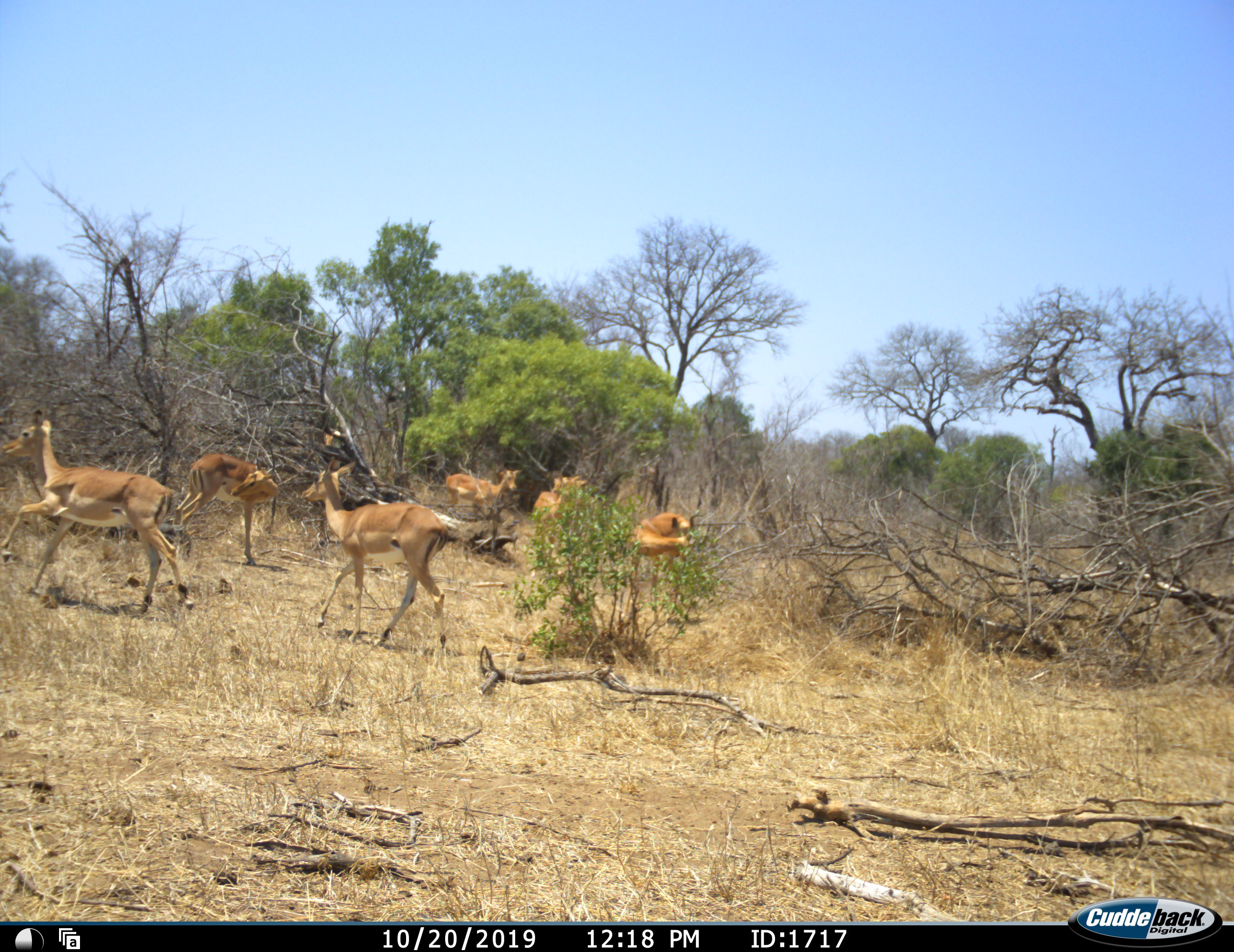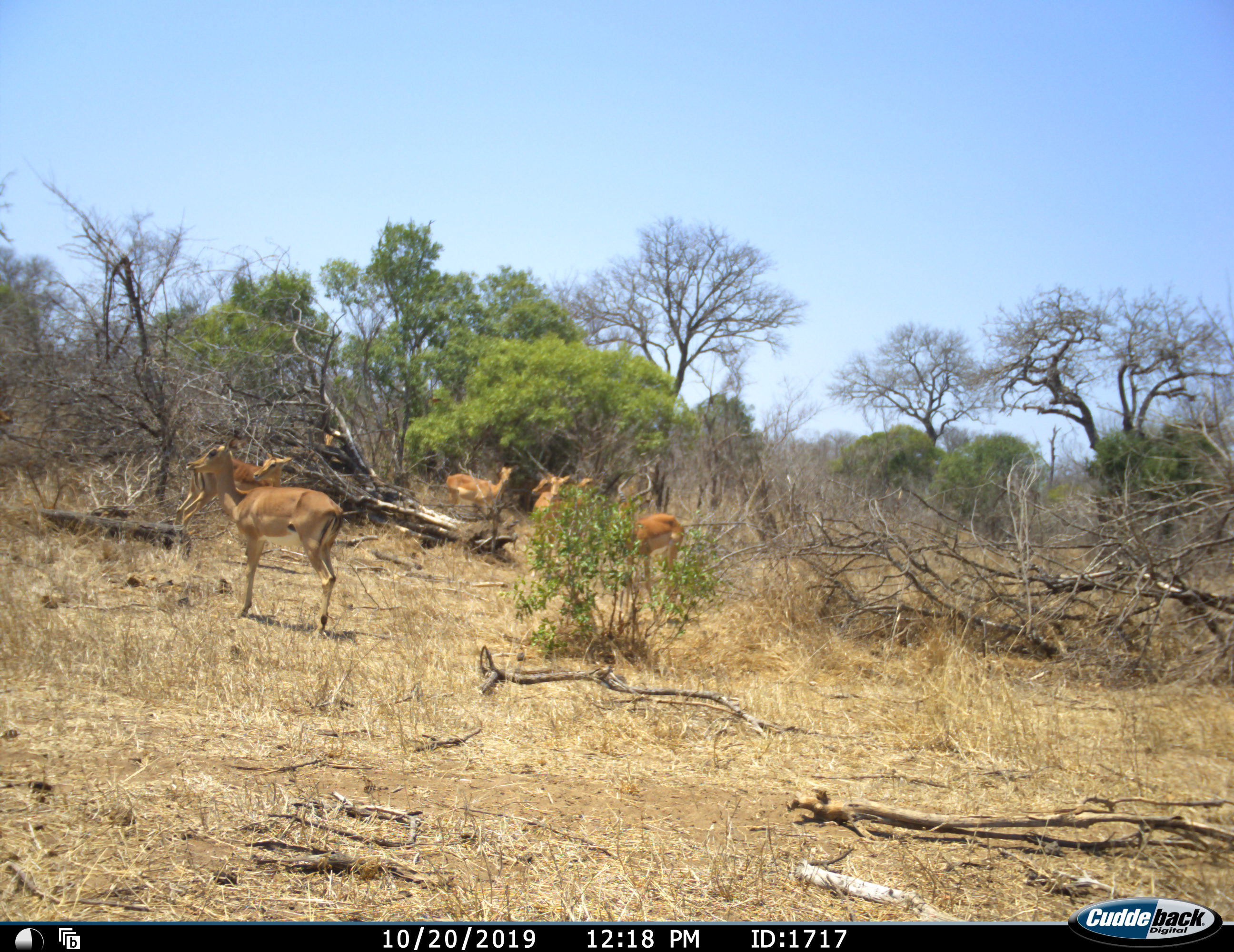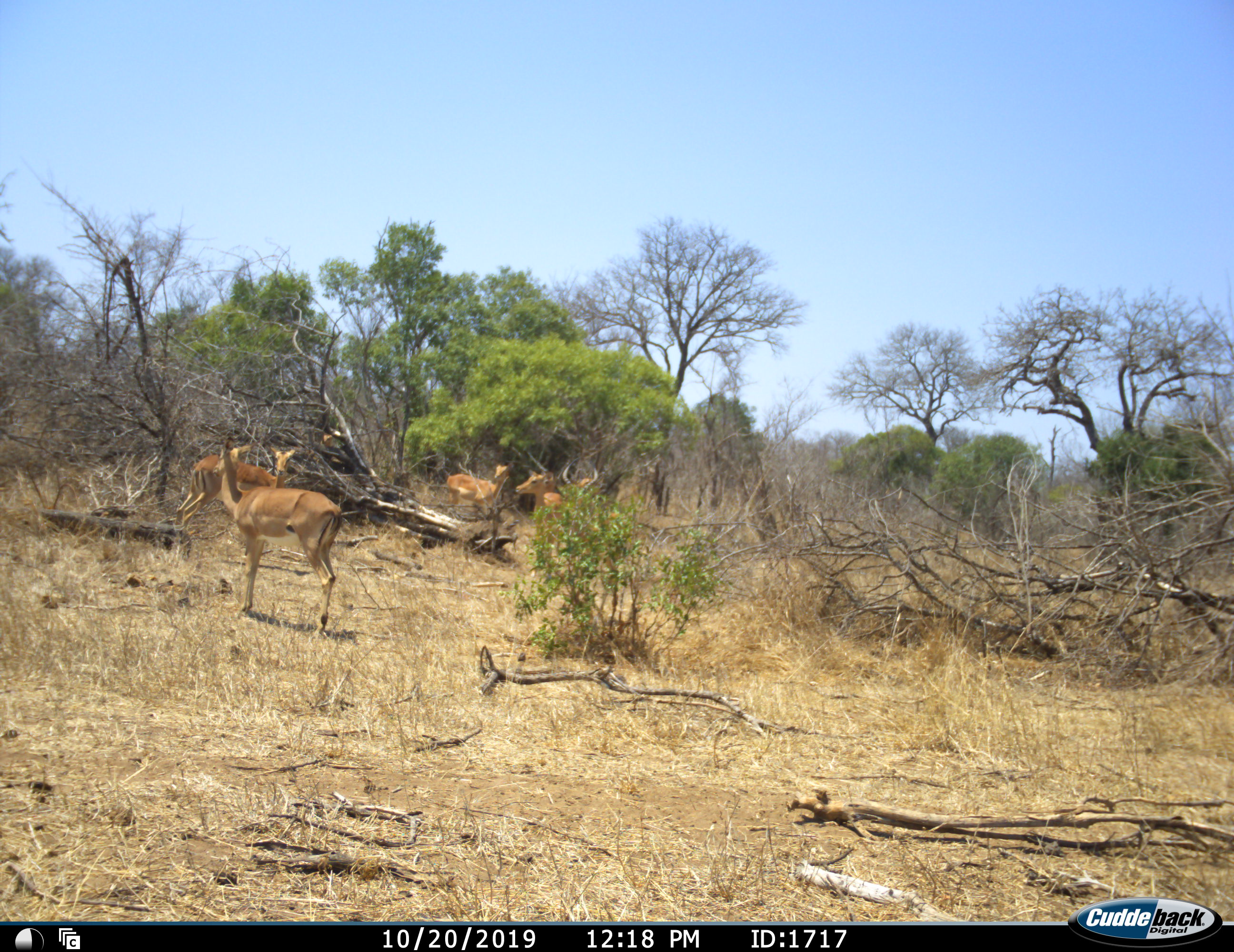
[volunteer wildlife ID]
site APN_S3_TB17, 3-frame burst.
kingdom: Animalia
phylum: Chordata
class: Mammalia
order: Artiodactyla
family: Bovidae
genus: Aepyceros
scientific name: Aepyceros melampus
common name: impala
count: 7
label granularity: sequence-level